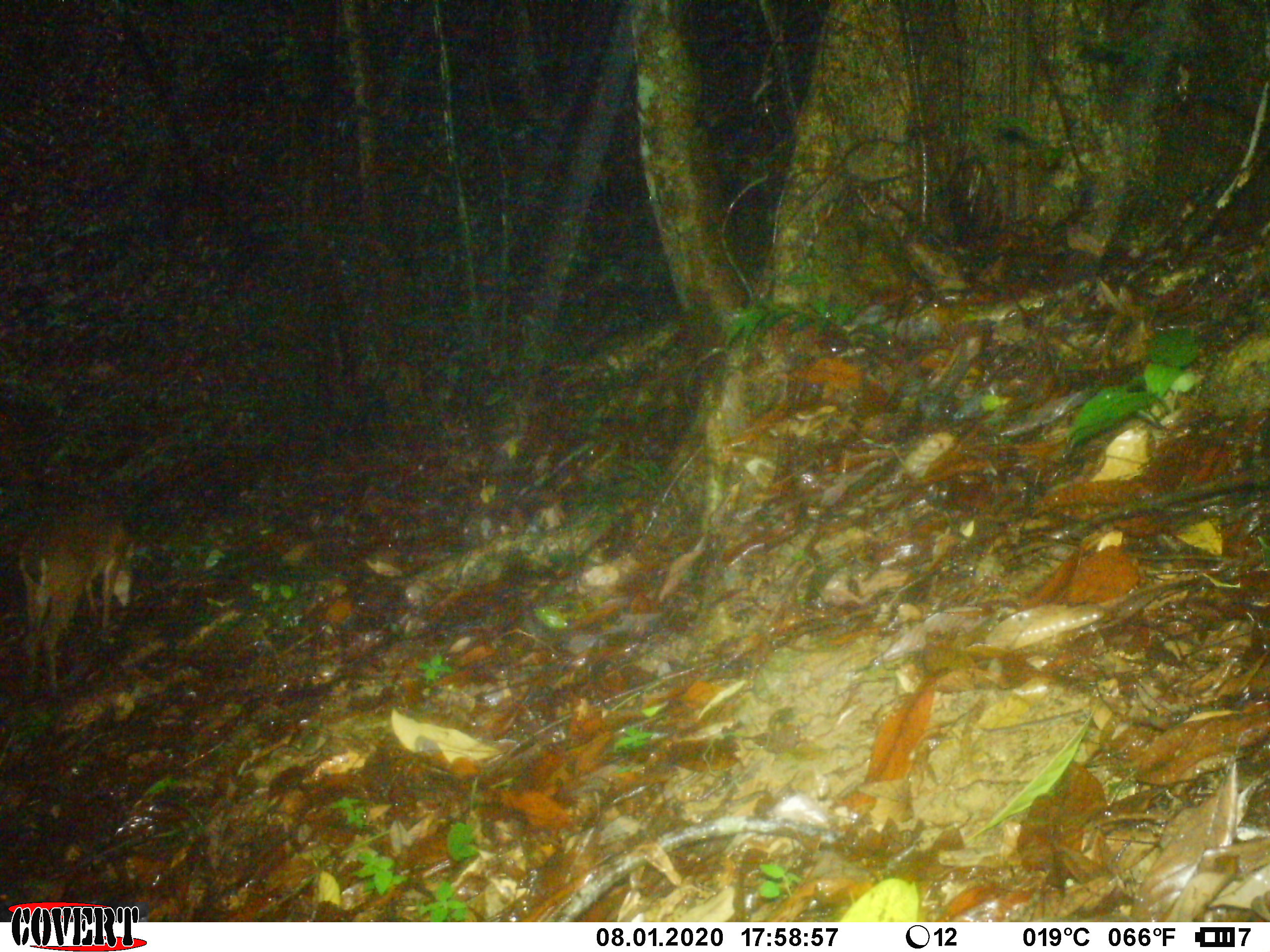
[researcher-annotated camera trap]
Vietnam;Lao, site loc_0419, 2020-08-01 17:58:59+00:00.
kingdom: Animalia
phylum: Chordata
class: Mammalia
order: Artiodactyla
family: Cervidae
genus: Muntiacus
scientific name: Muntiacus vuquangensis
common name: large-antlered muntjac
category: large antlered muntjac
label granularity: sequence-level